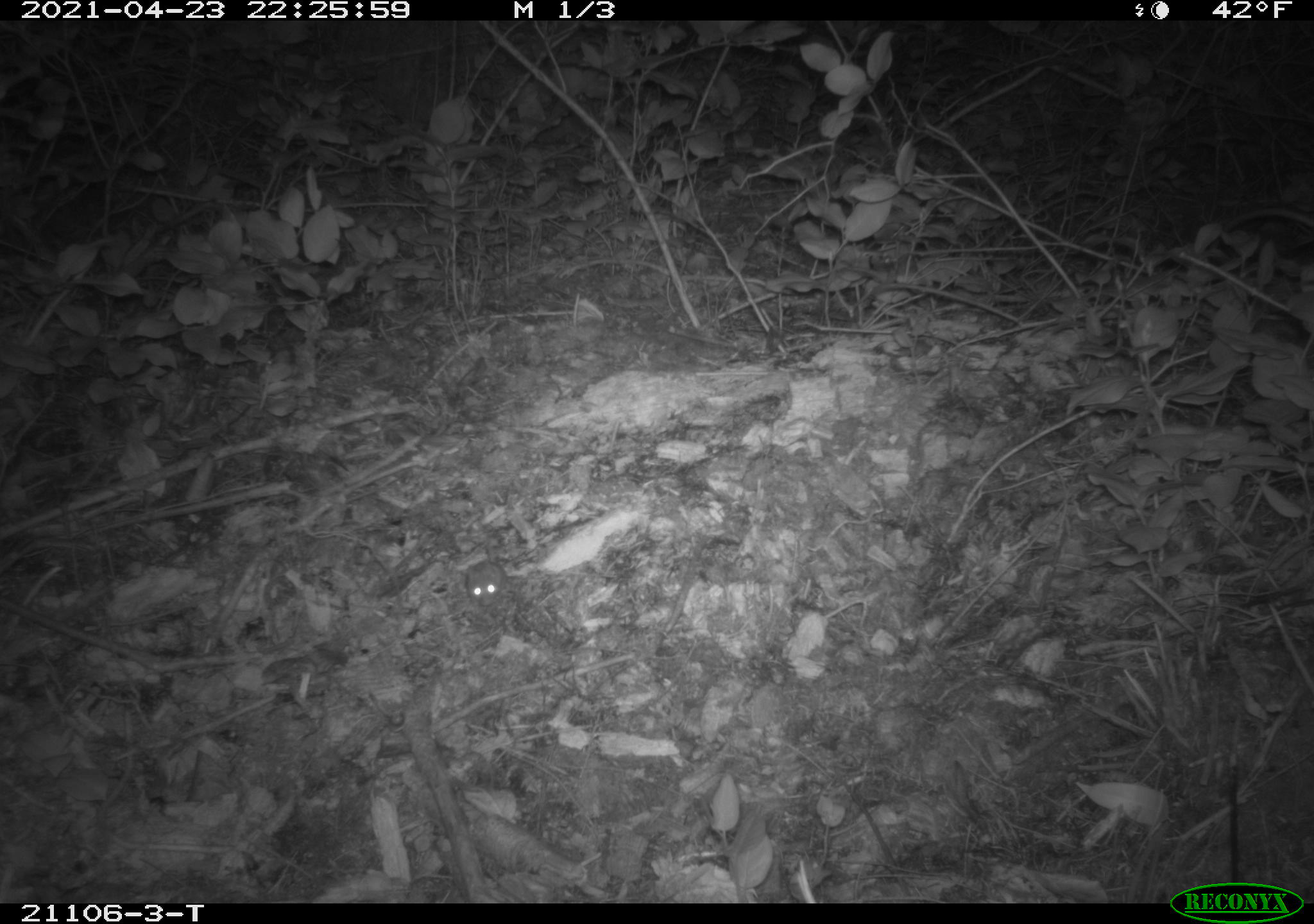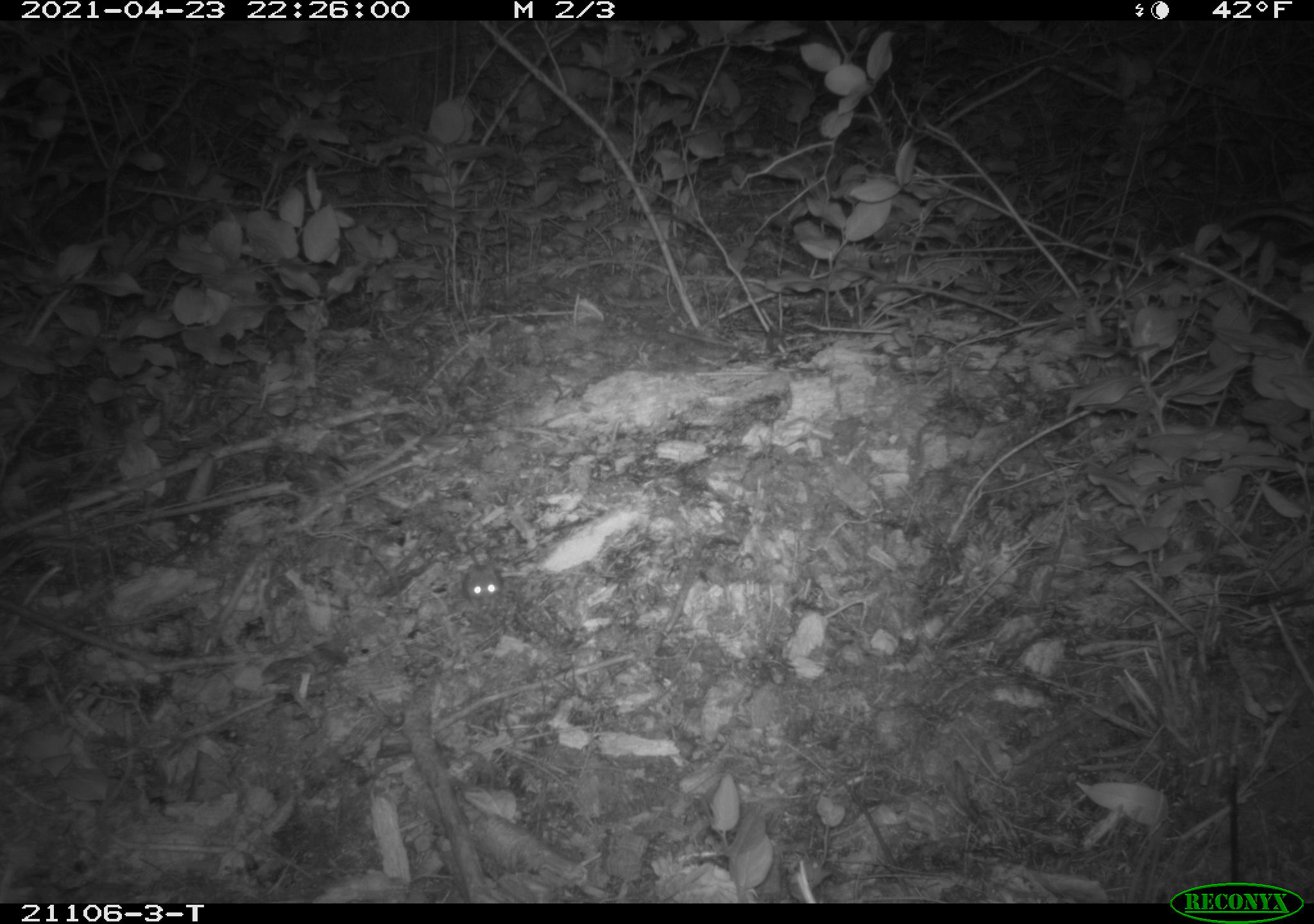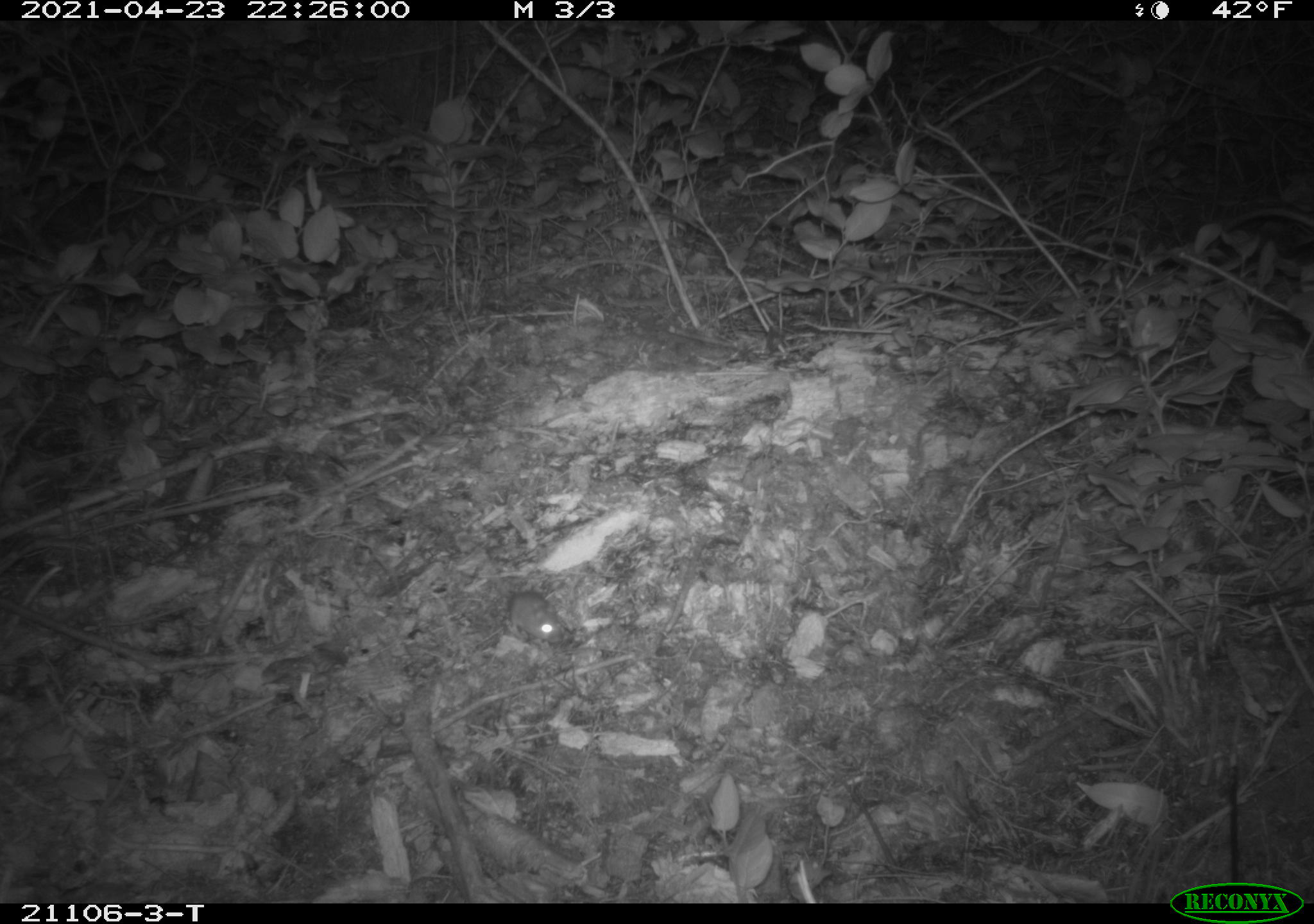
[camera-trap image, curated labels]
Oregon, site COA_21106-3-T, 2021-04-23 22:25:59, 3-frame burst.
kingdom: Animalia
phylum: Chordata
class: Mammalia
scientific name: Mammalia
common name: small mammal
Small mammal (Mammalia).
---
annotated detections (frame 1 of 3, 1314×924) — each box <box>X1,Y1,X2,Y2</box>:
small mammal: <box>426,502,533,642</box>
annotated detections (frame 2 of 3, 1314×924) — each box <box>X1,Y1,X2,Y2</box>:
small mammal: <box>429,492,526,624</box>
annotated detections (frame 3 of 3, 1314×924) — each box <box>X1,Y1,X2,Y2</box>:
small mammal: <box>446,533,610,665</box>